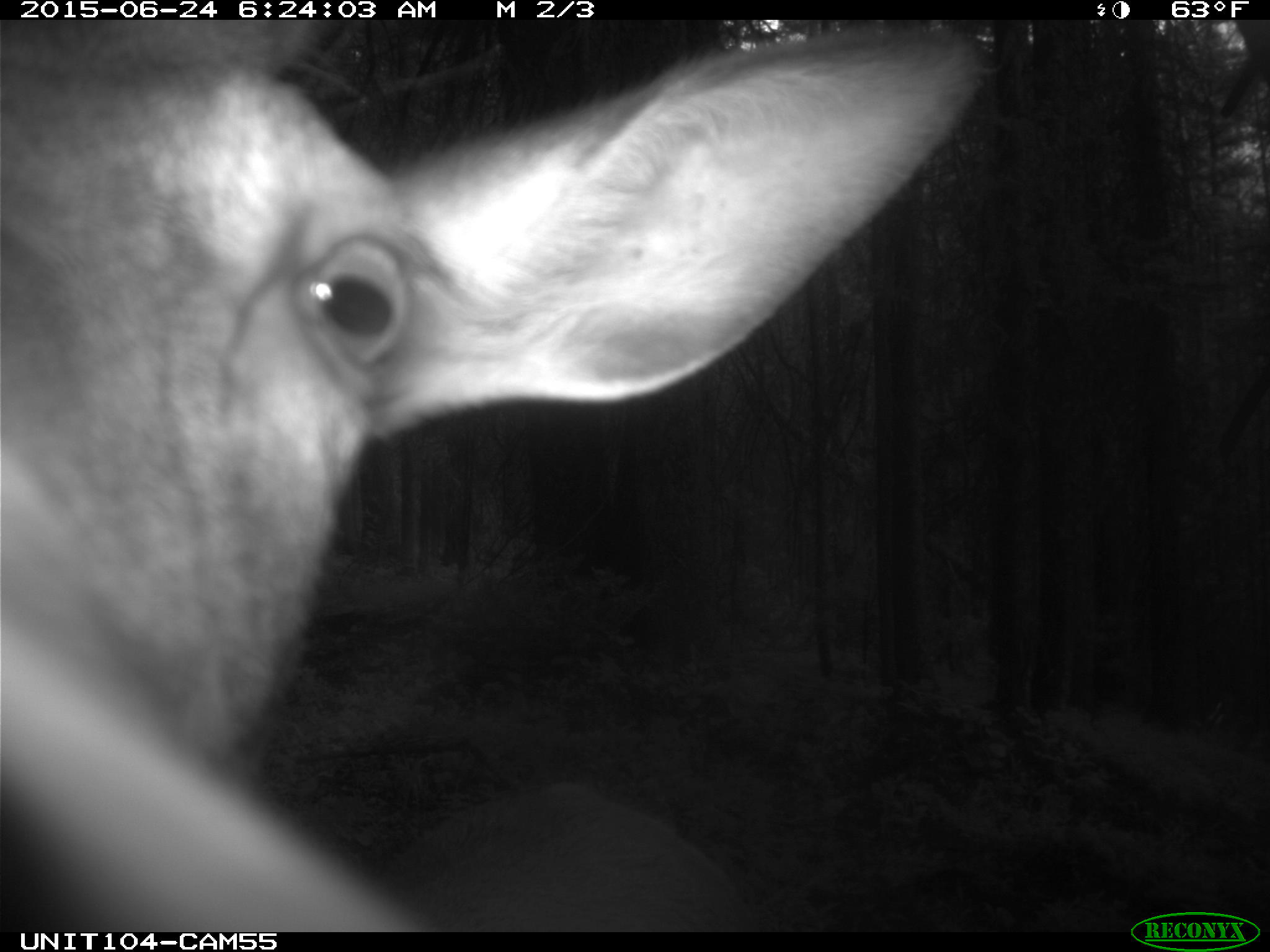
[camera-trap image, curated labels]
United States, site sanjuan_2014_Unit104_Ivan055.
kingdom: Animalia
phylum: Chordata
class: Mammalia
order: Artiodactyla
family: Cervidae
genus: Cervus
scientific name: Cervus elaphus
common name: red deer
Cervus elaphus (red deer).